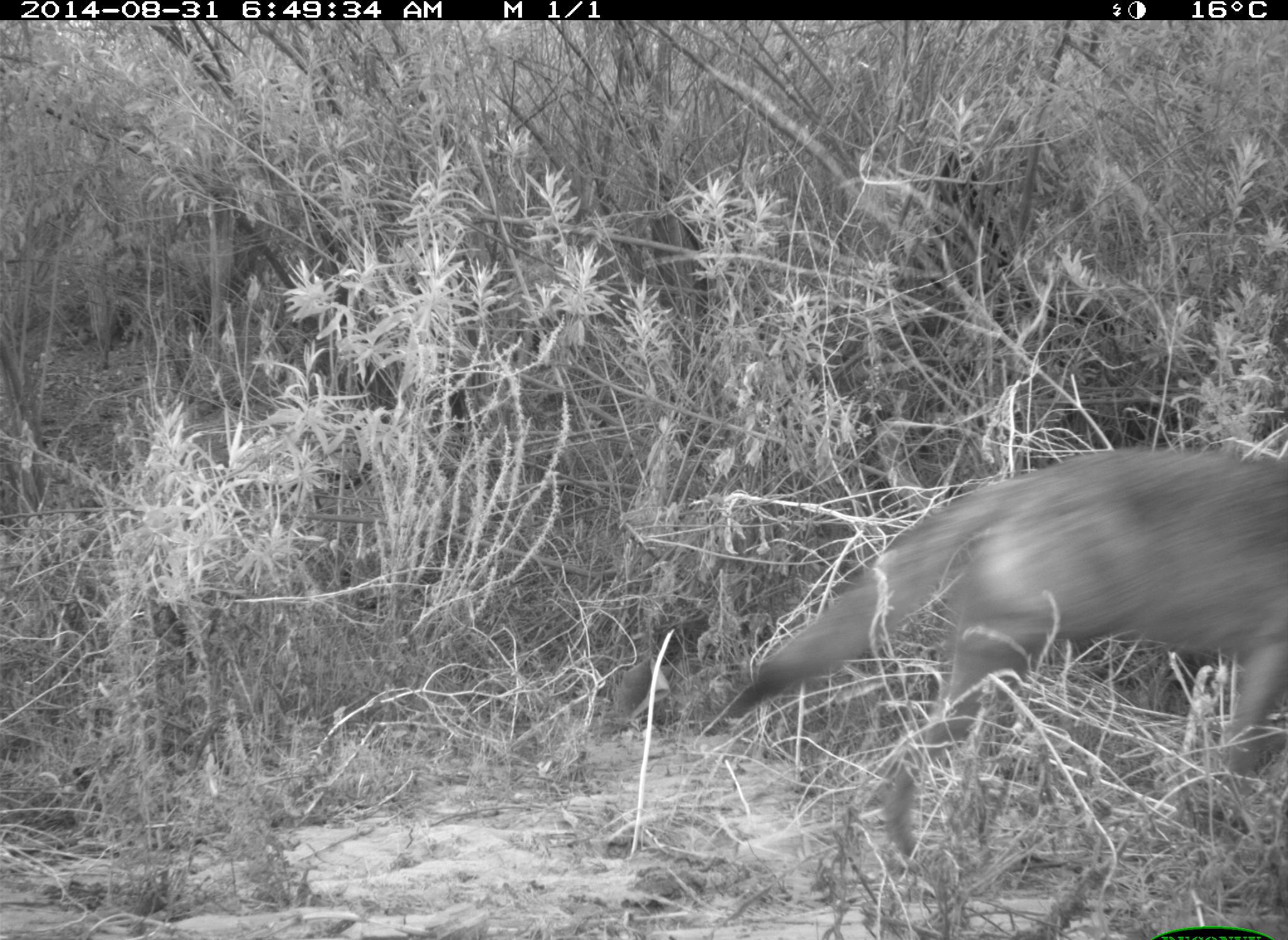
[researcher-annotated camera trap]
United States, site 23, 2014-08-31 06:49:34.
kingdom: Animalia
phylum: Chordata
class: Mammalia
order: Carnivora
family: Canidae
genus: Canis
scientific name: Canis latrans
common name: coyote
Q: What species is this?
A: Coyote (Canis latrans).